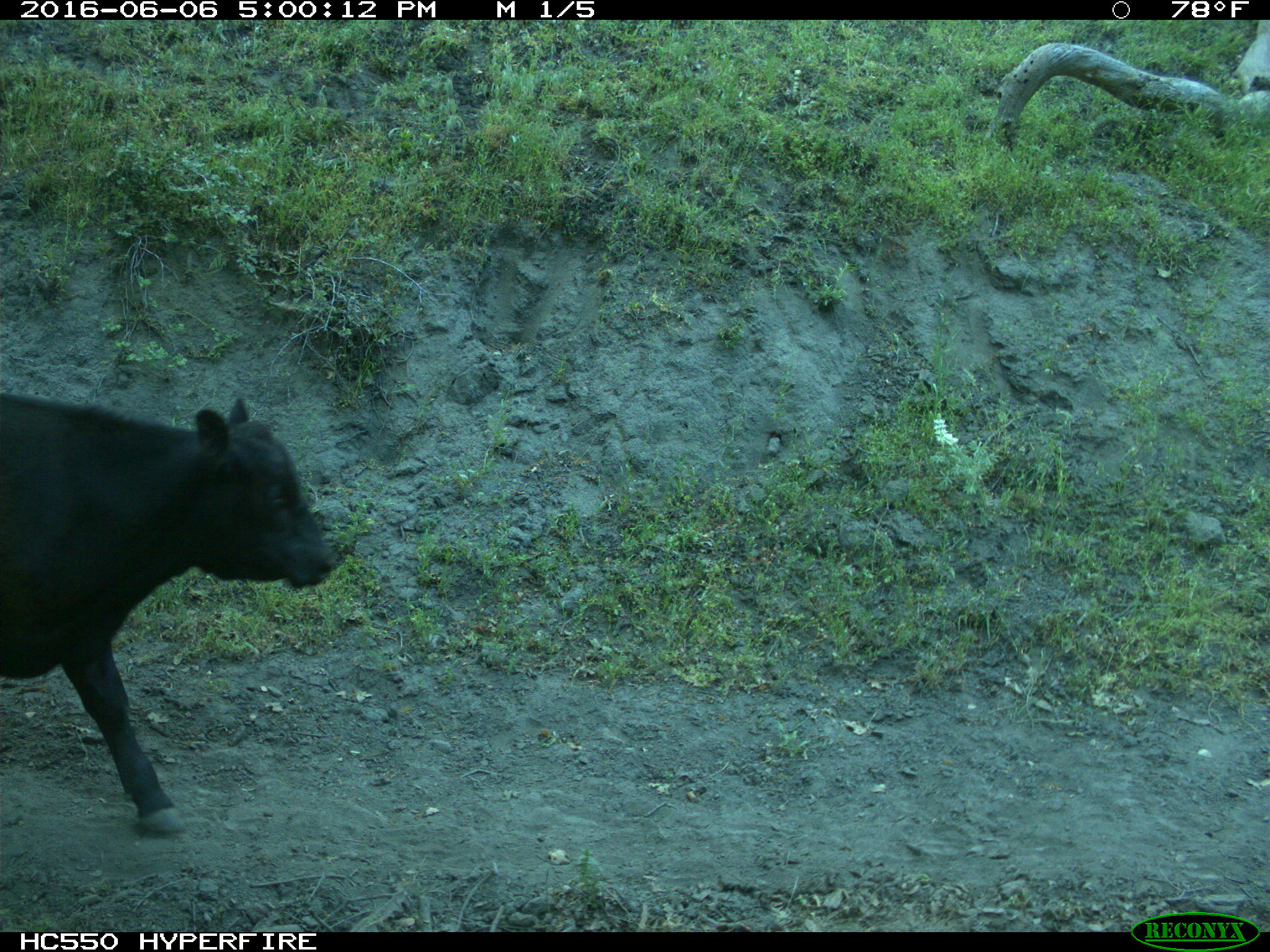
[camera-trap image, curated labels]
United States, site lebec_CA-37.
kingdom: Animalia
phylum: Chordata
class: Mammalia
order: Artiodactyla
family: Bovidae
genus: Bos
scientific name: Bos taurus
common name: domestic cow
Bos taurus (domestic cow).